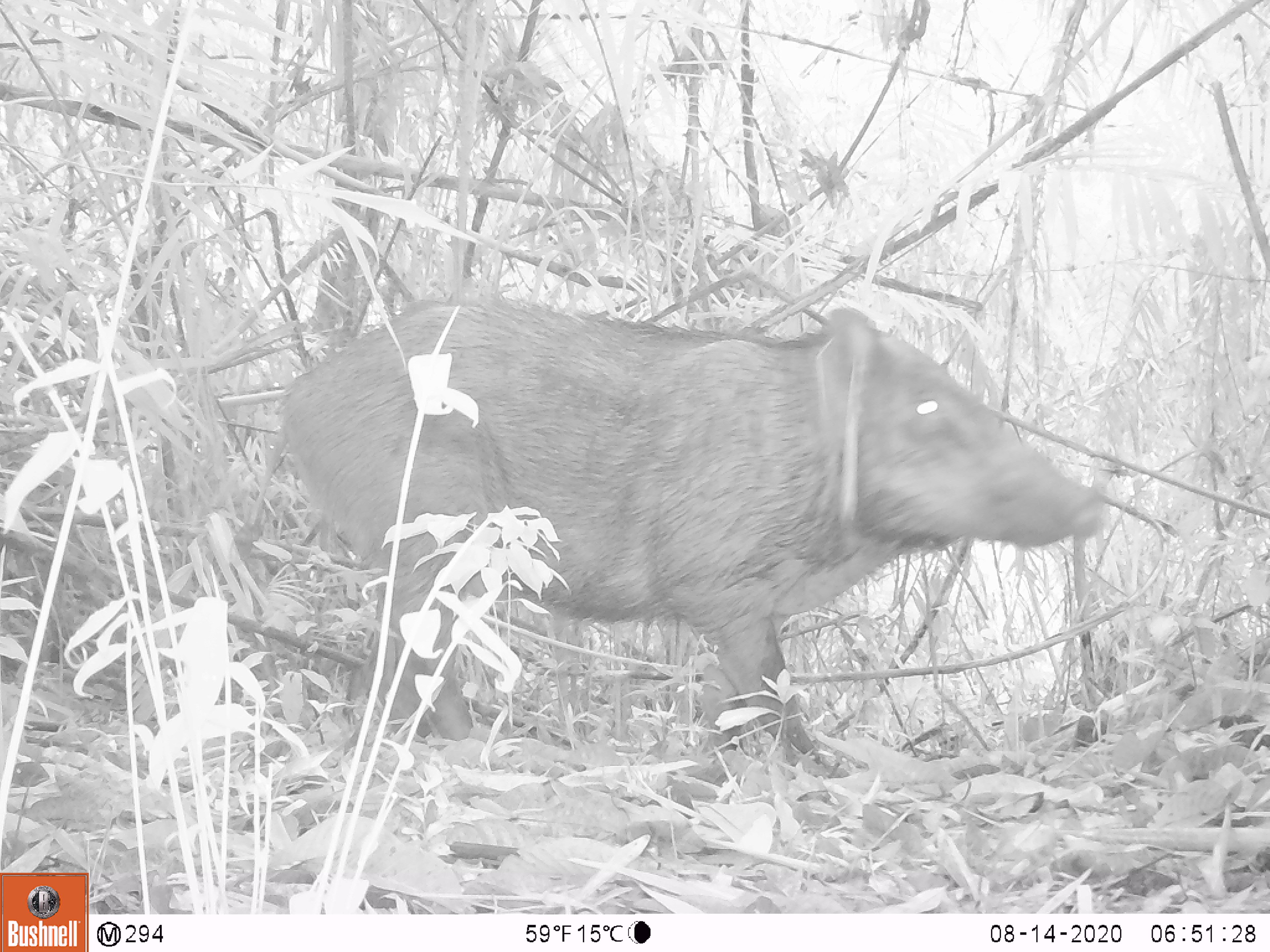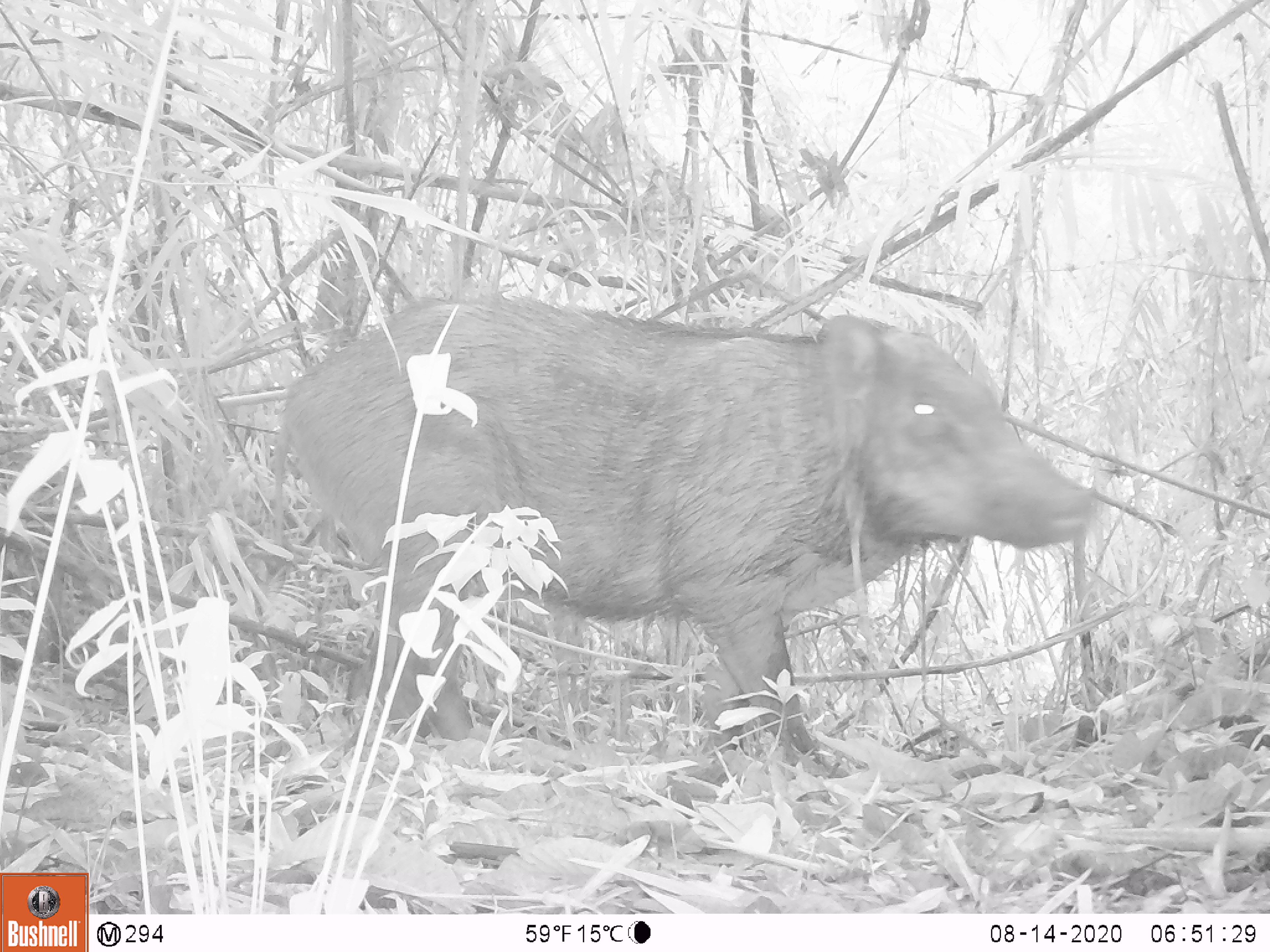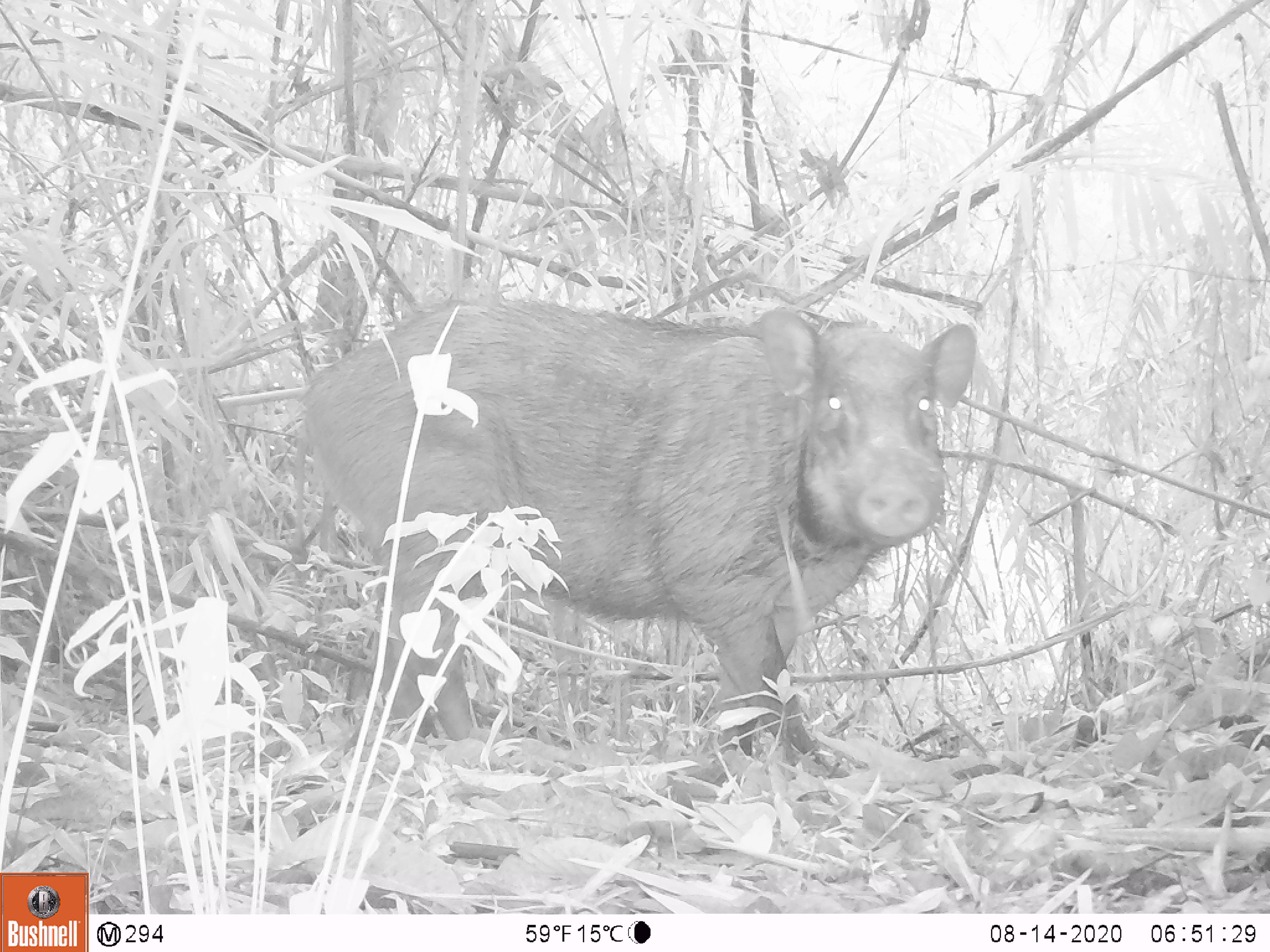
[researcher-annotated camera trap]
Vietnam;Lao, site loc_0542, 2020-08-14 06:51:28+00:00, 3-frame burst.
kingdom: Animalia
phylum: Chordata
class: Mammalia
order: Artiodactyla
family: Suidae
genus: Sus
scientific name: Sus scrofa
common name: eurasian wild pig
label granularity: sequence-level